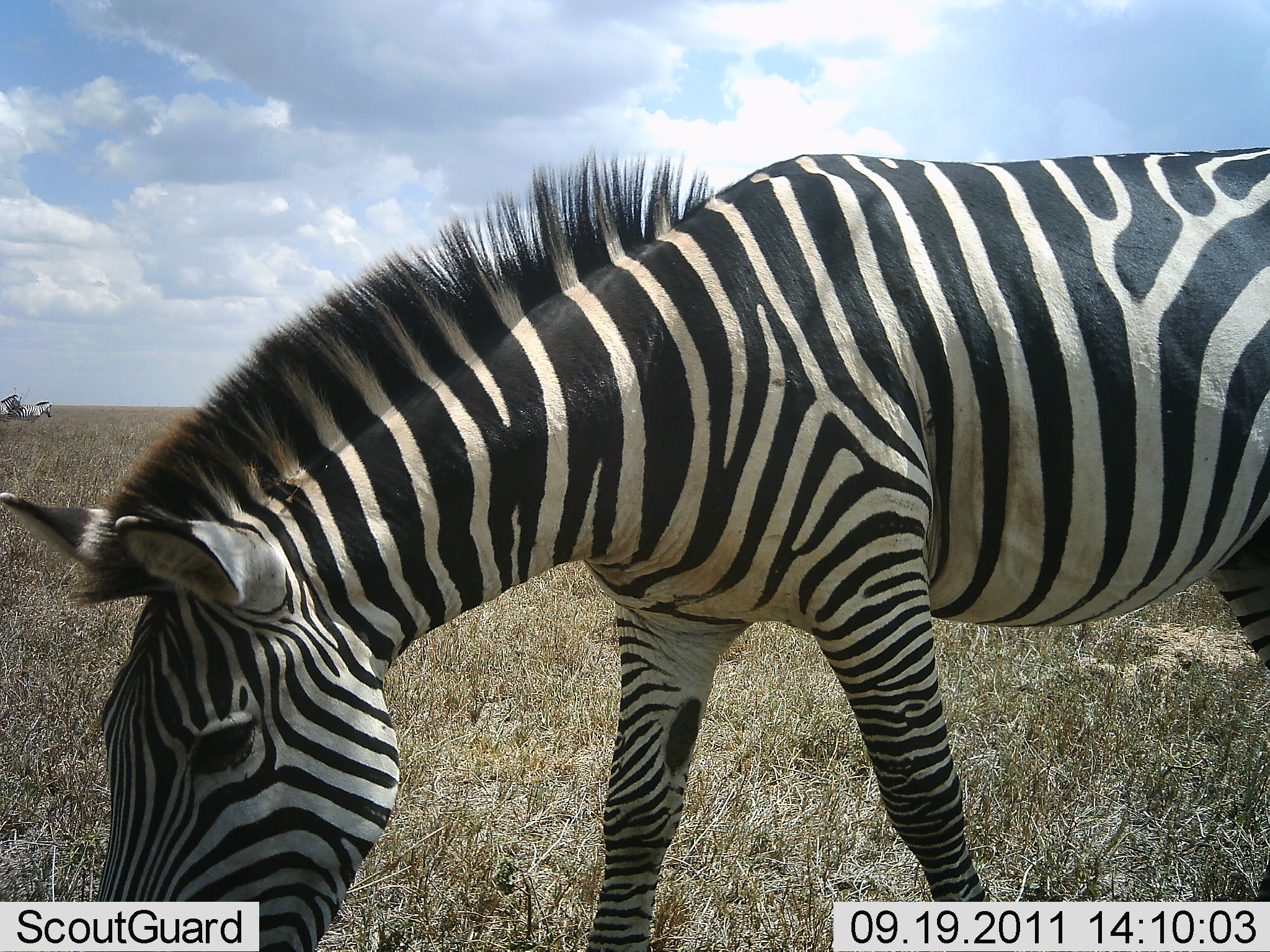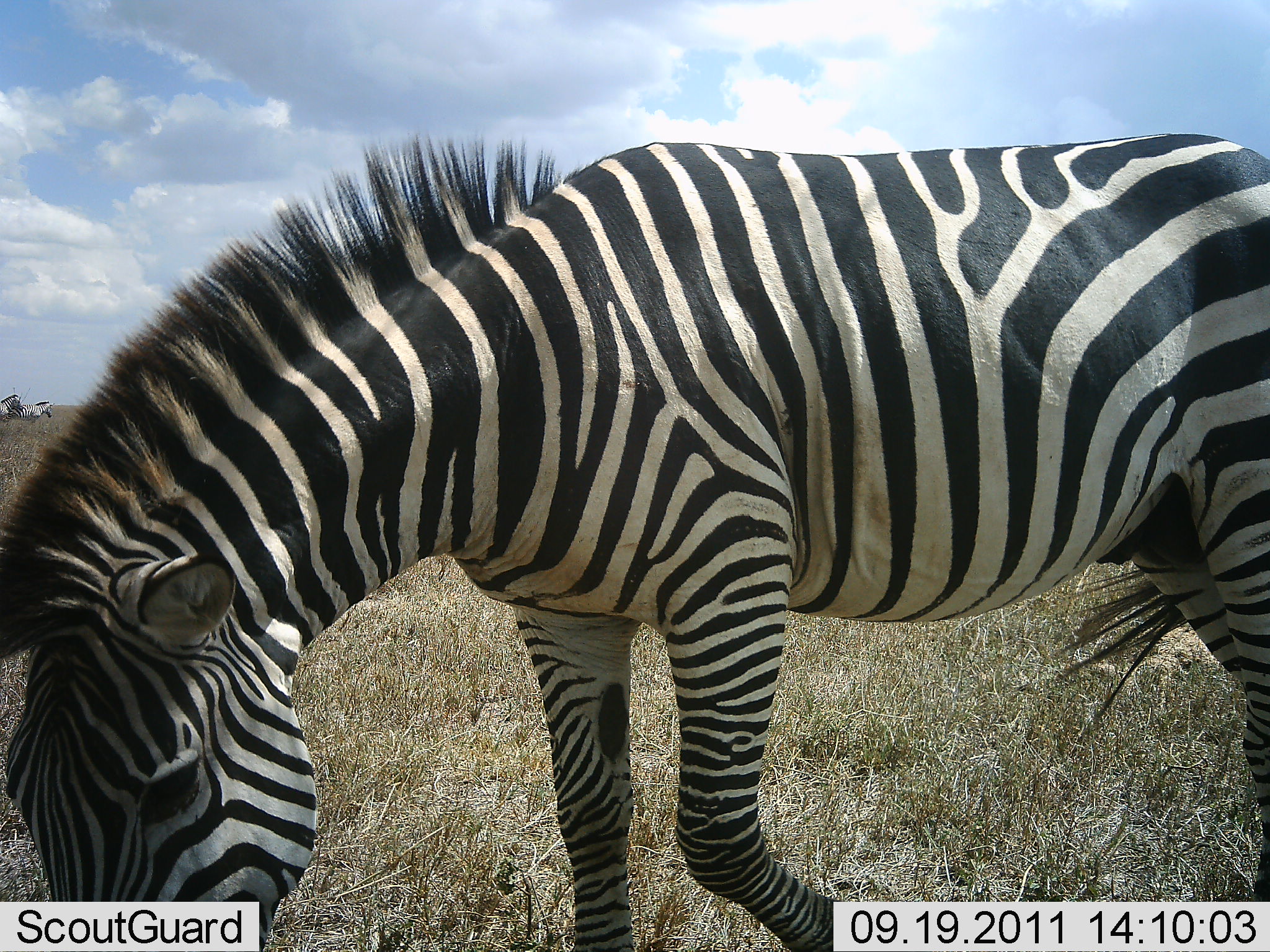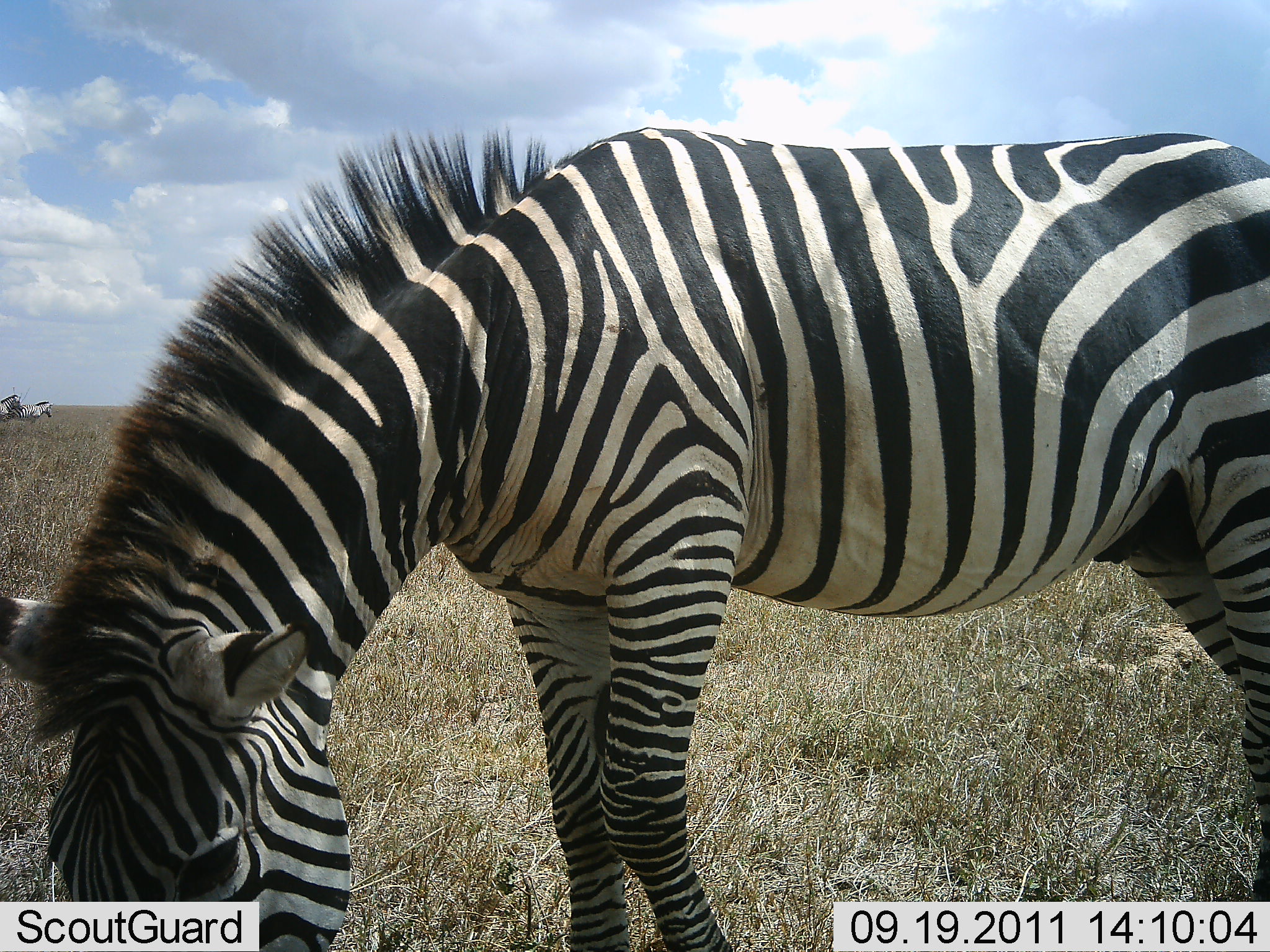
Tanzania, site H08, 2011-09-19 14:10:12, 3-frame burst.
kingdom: Animalia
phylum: Chordata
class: Mammalia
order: Perissodactyla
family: Equidae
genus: Equus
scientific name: Equus quagga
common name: plains zebra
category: zebra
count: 2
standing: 60%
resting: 0%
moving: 20%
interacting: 0%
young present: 0%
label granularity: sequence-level